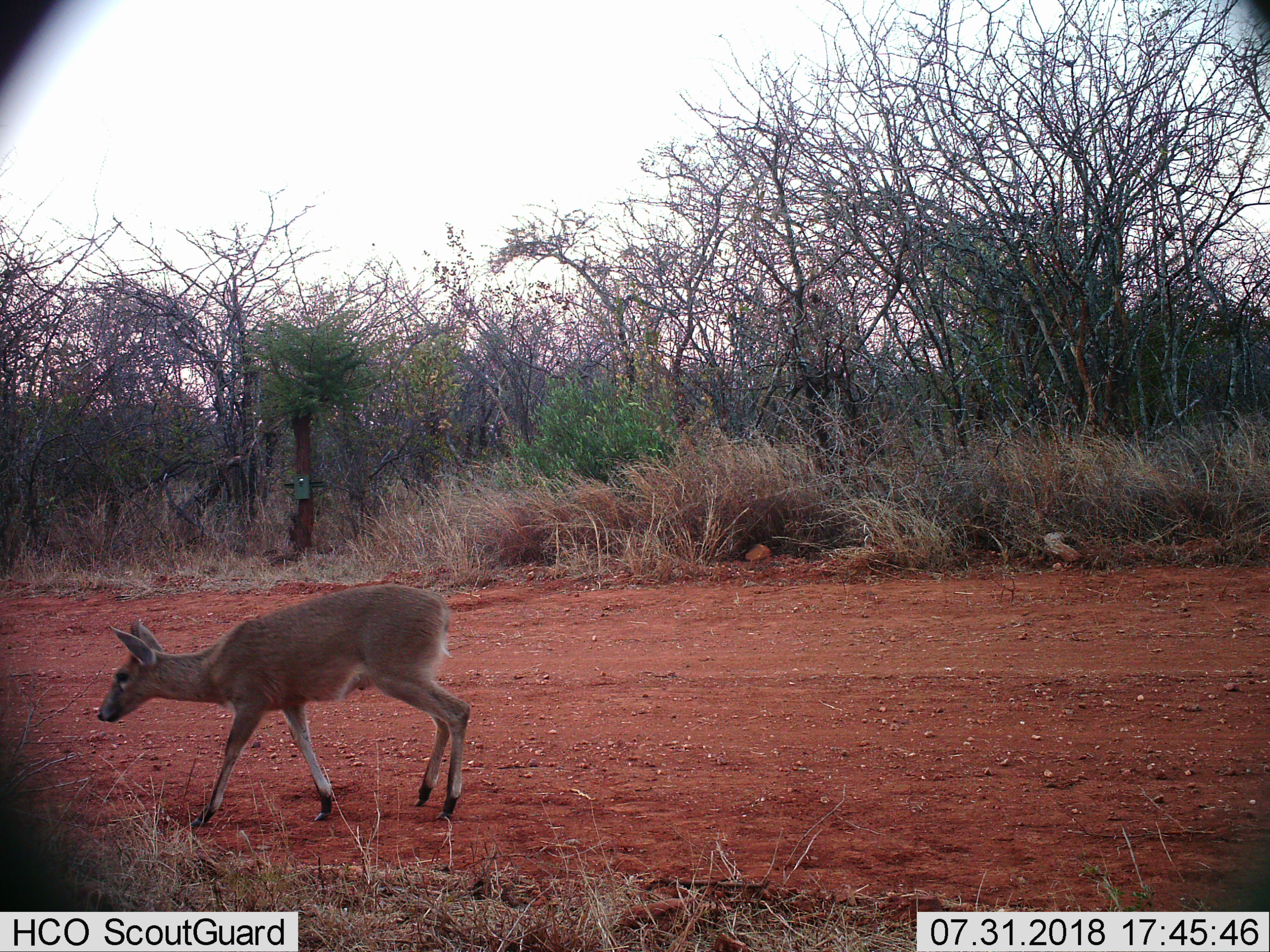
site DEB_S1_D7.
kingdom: Animalia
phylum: Chordata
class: Mammalia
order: Artiodactyla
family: Bovidae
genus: Sylvicapra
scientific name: Sylvicapra grimmia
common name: common duiker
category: duikercommongrey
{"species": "duikercommongrey (common duiker) (Sylvicapra grimmia)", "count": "1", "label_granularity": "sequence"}